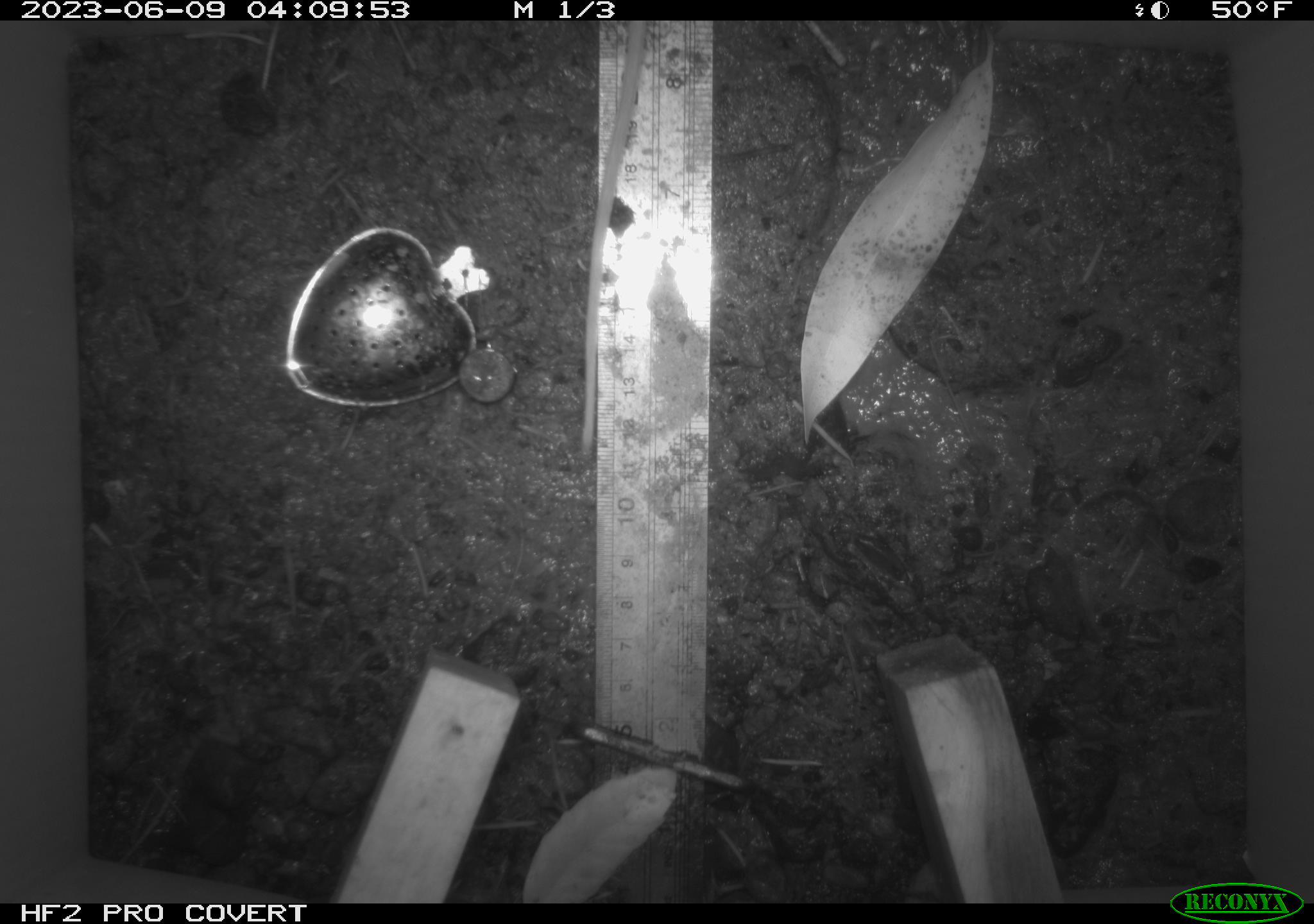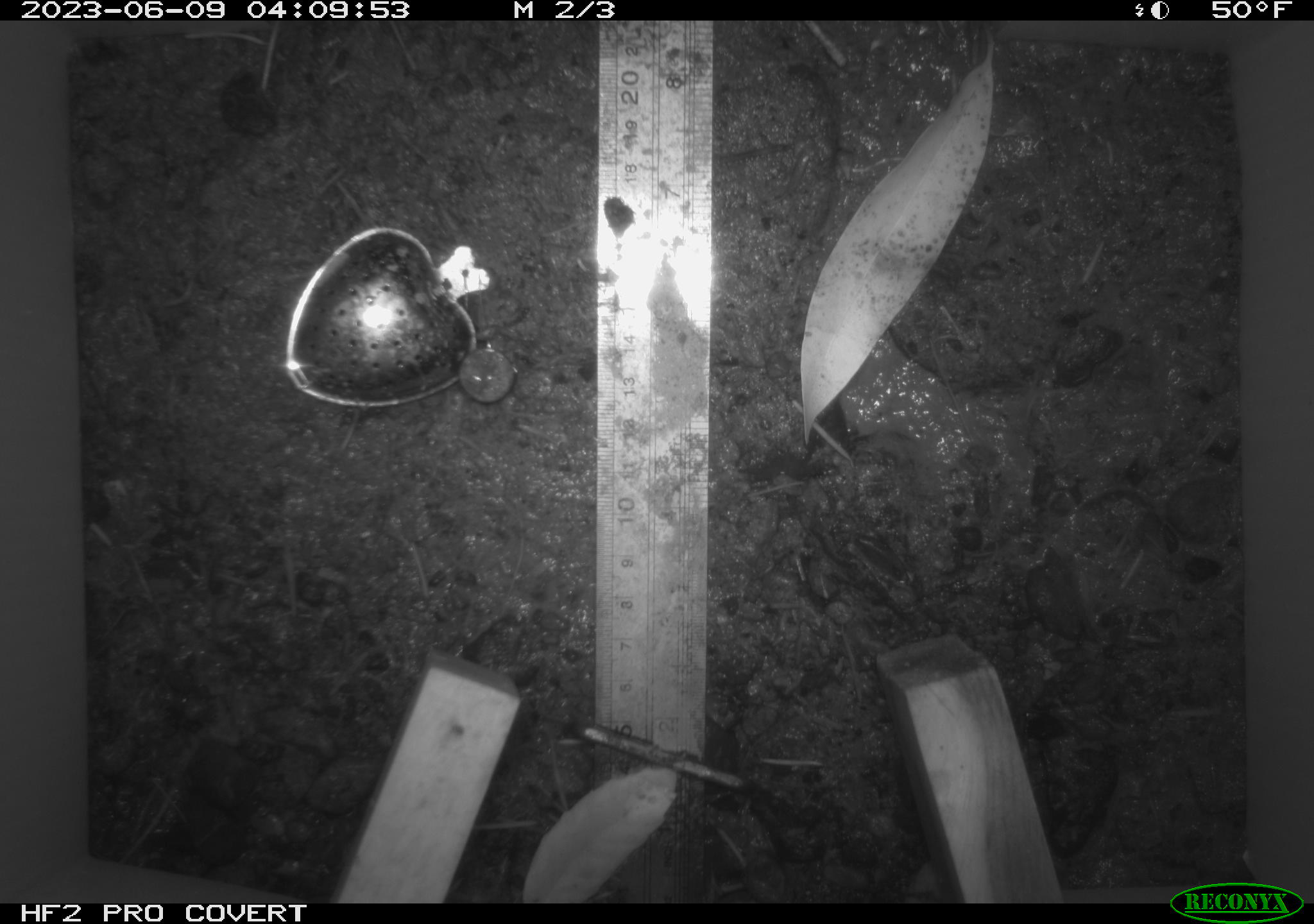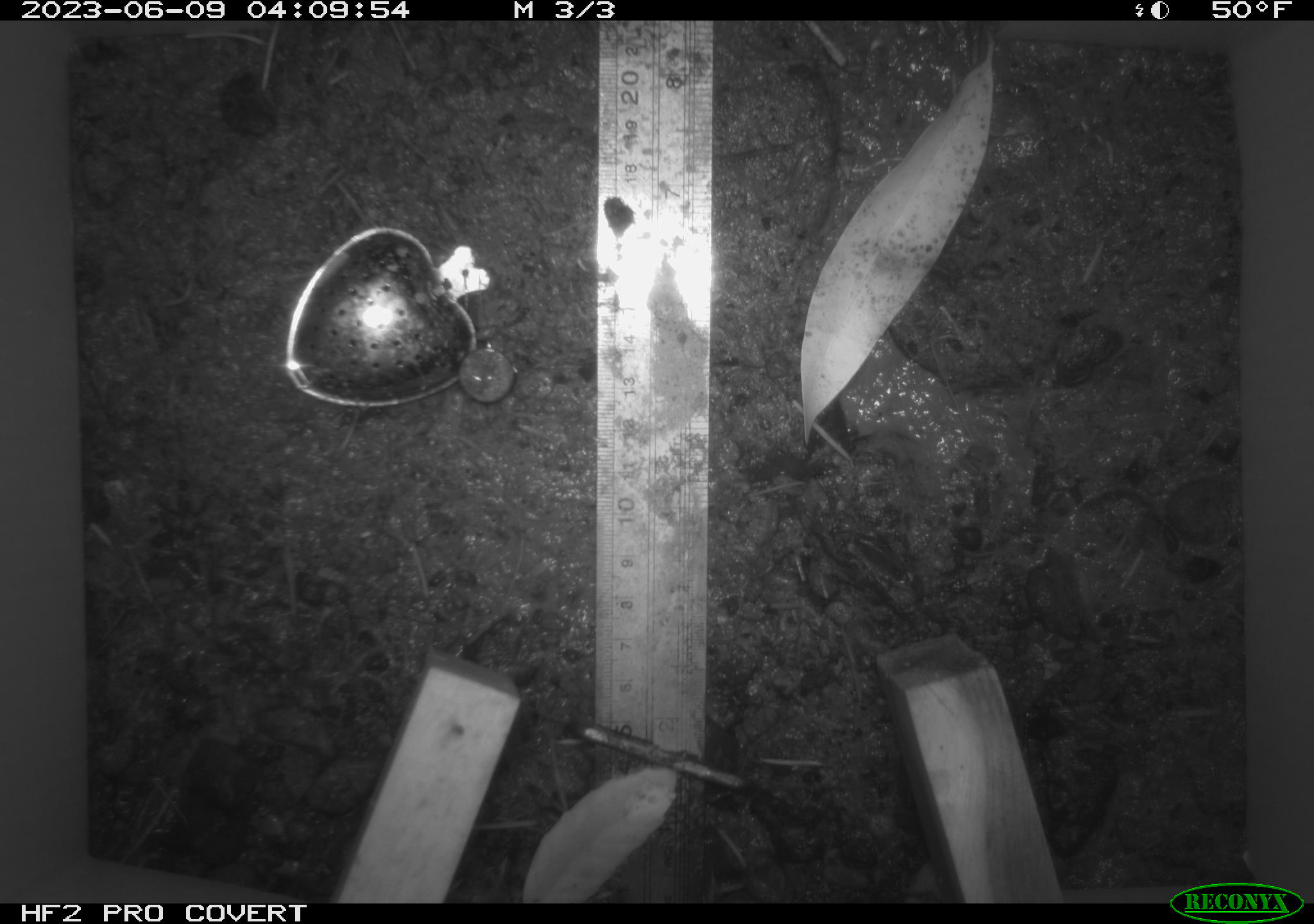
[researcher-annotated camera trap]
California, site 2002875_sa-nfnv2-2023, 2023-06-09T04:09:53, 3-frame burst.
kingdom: Animalia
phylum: Chordata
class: Mammalia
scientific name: Mammalia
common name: small mammal